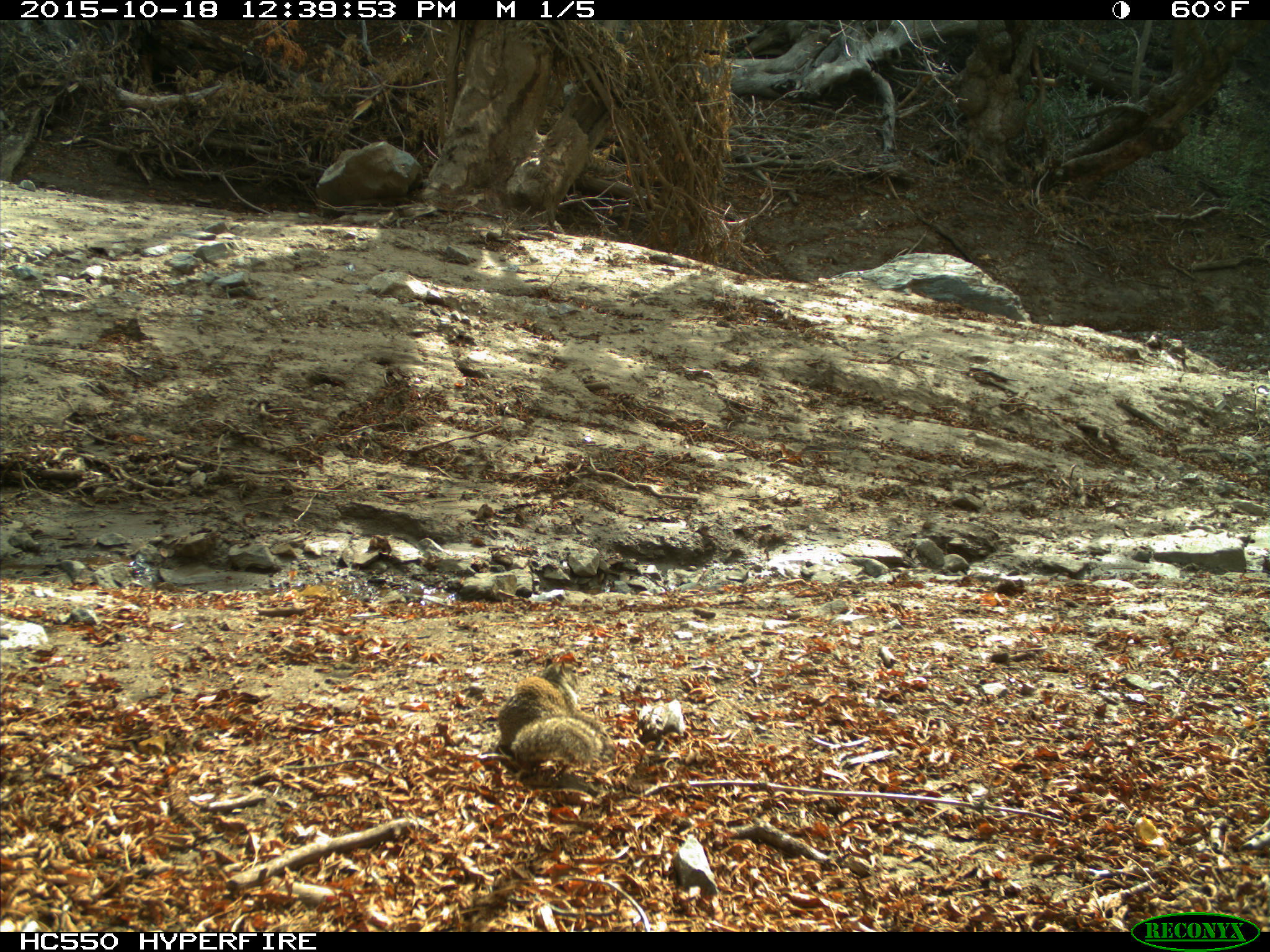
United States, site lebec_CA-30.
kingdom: Animalia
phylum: Chordata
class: Mammalia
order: Rodentia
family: Sciuridae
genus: Otospermophilus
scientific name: Otospermophilus beecheyi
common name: california ground squirrel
Otospermophilus beecheyi (california ground squirrel).